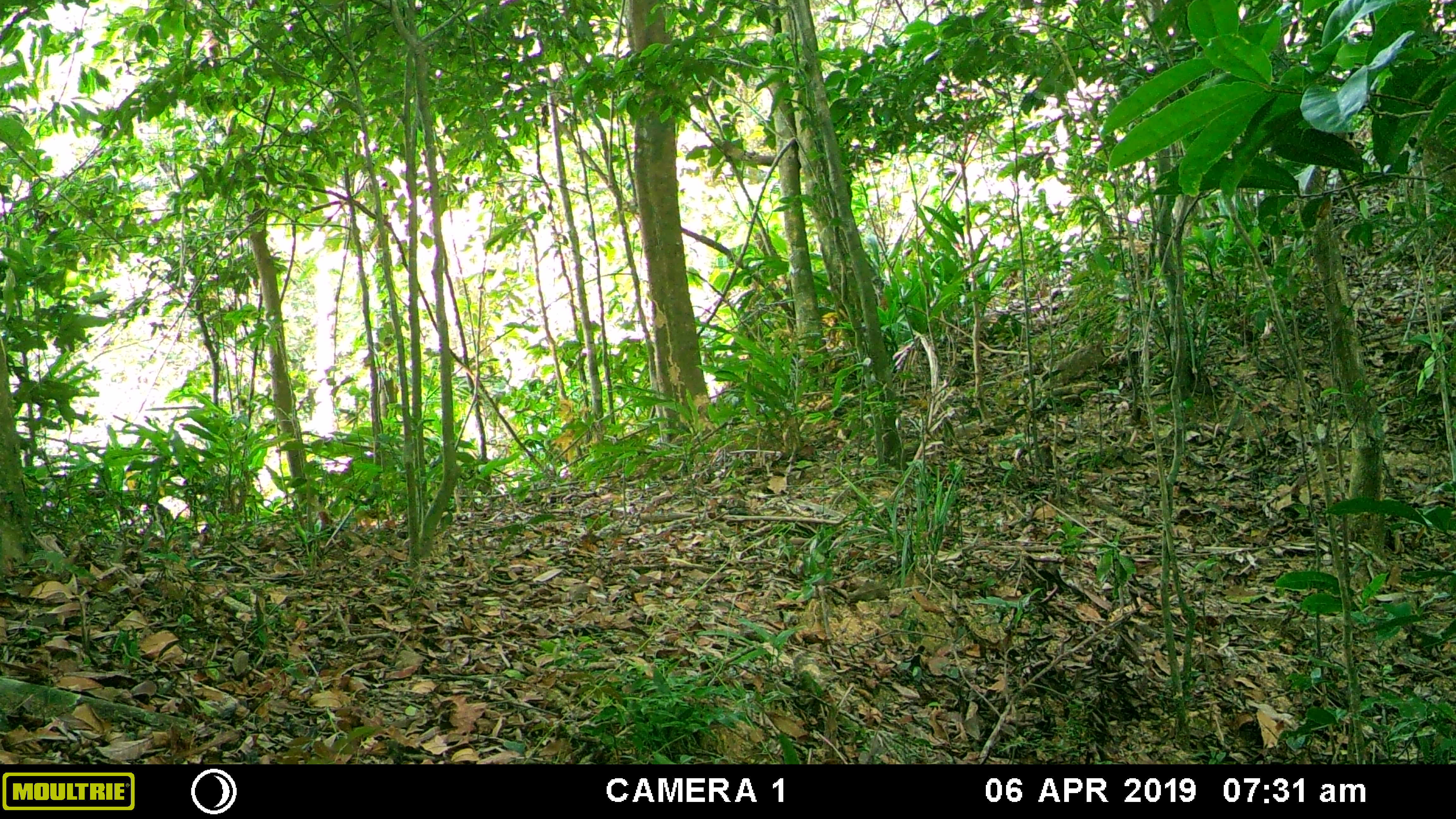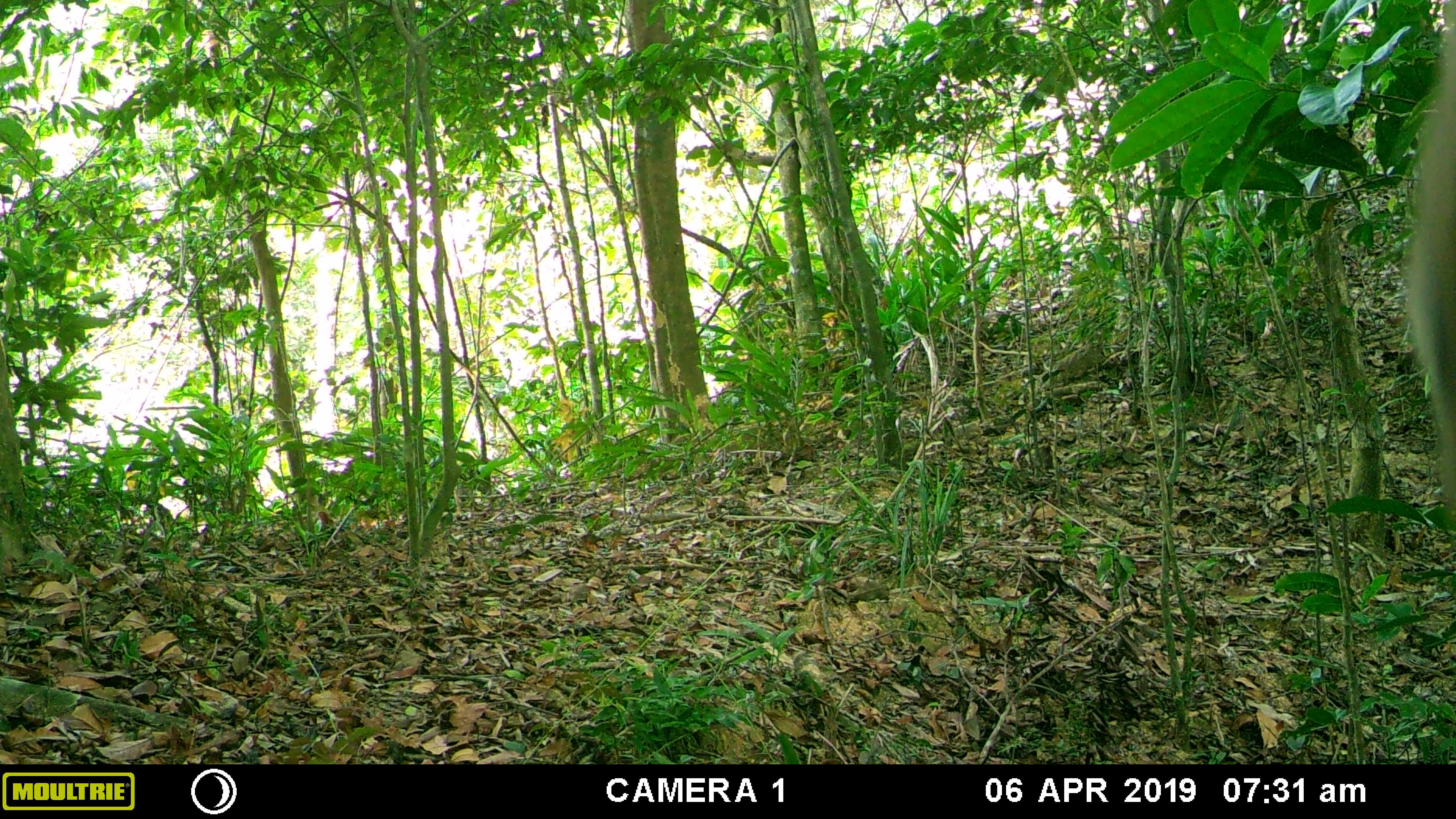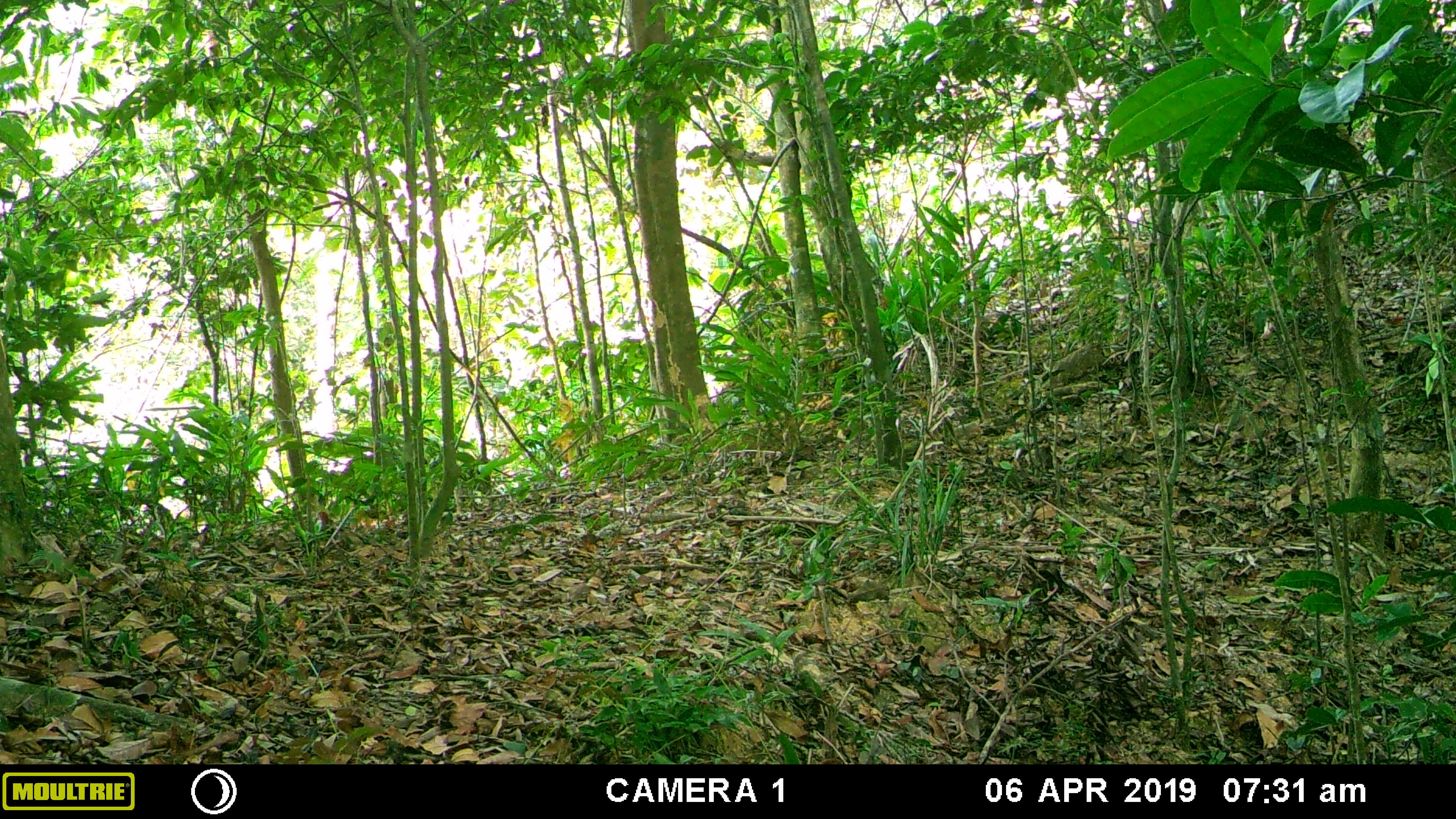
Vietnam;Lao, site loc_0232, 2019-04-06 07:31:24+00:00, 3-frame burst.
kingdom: Animalia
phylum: Chordata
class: Mammalia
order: Artiodactyla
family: Cervidae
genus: Muntiacus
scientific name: Muntiacus vuquangensis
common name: large-antlered muntjac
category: large antlered muntjac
Large antlered muntjac (large-antlered muntjac) (Muntiacus vuquangensis). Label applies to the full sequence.